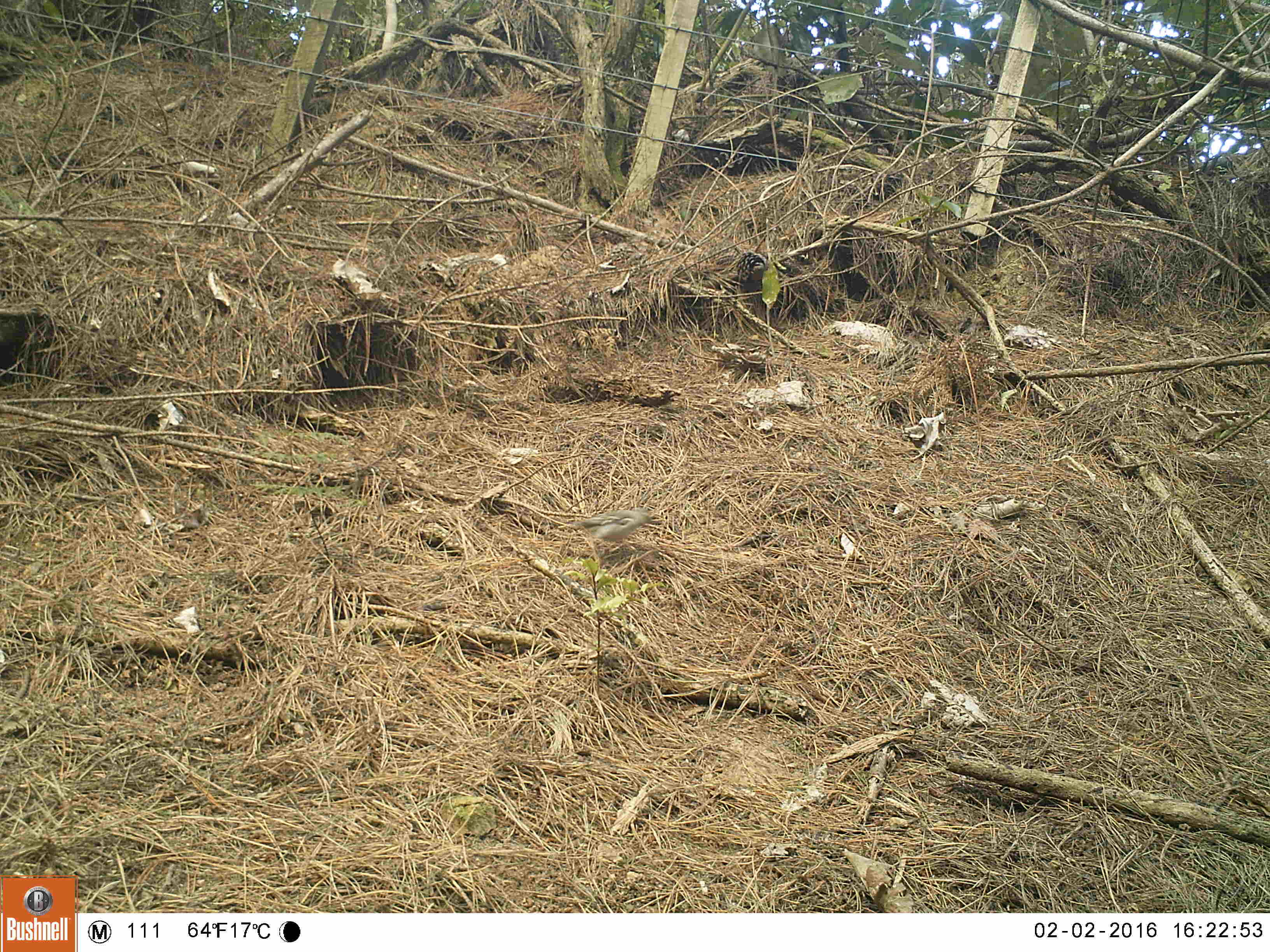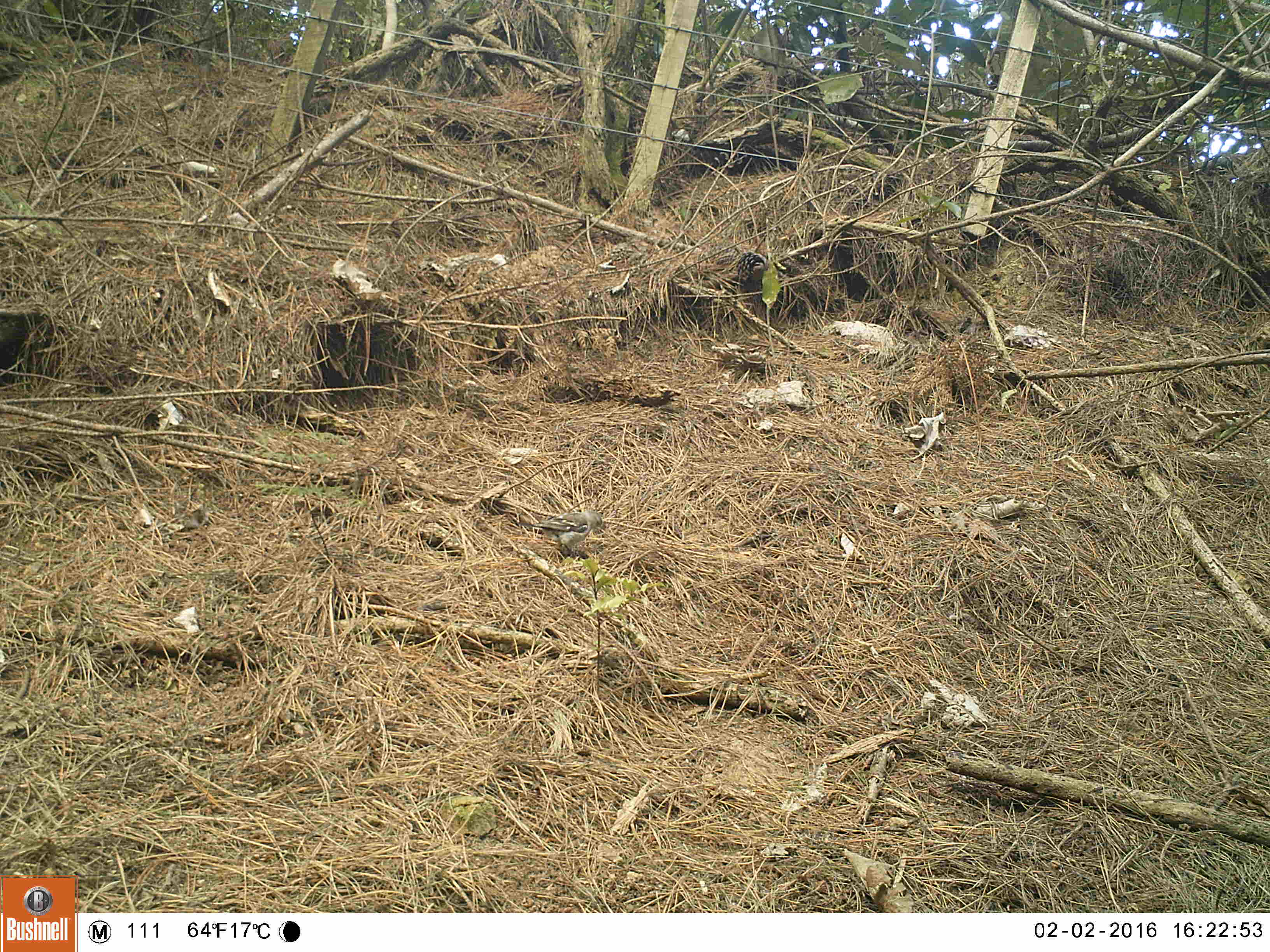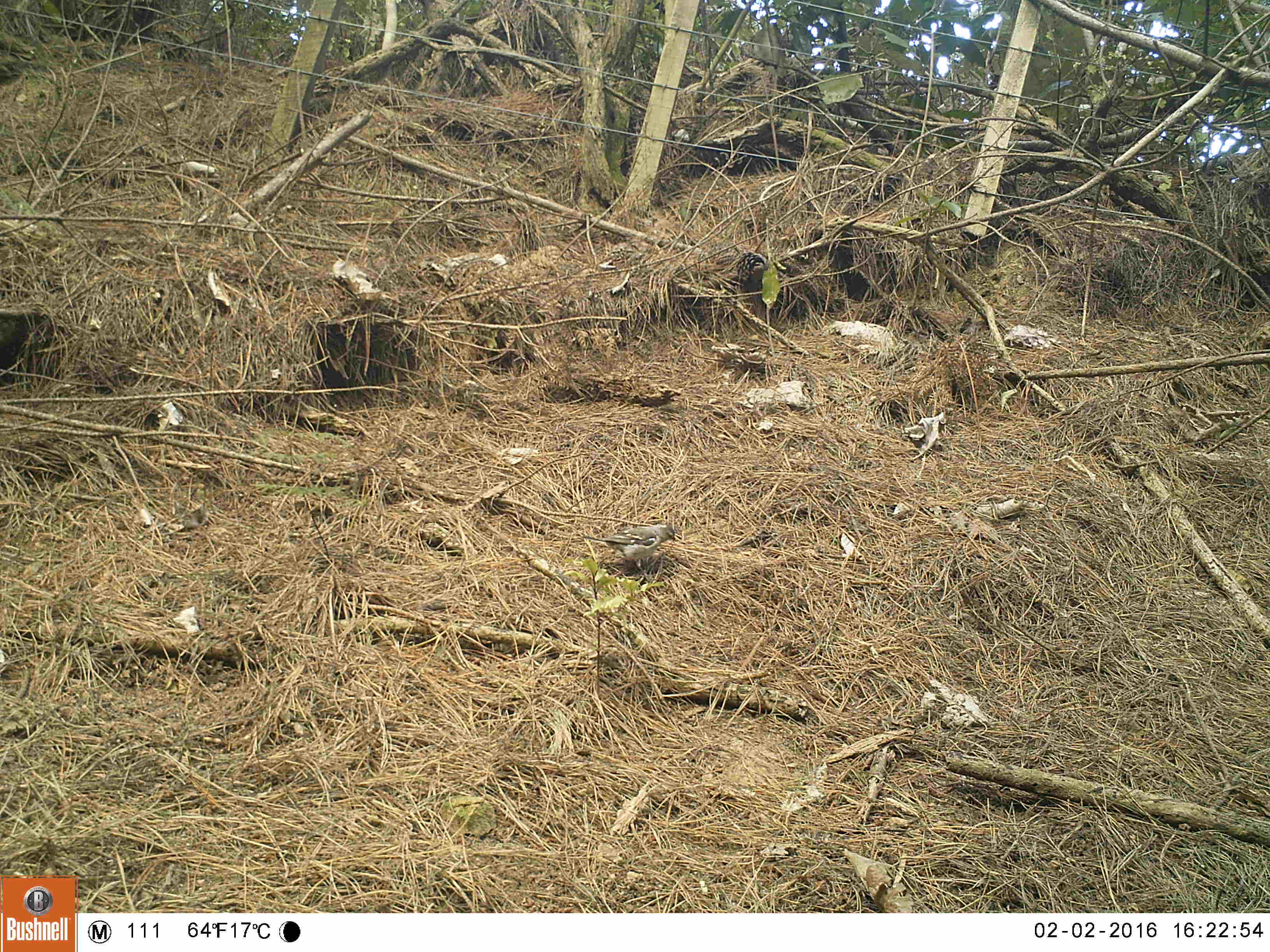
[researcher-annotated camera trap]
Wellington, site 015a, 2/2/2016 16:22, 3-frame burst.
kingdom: Animalia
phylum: Chordata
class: Aves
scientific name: Aves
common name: bird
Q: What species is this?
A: Bird (Aves).